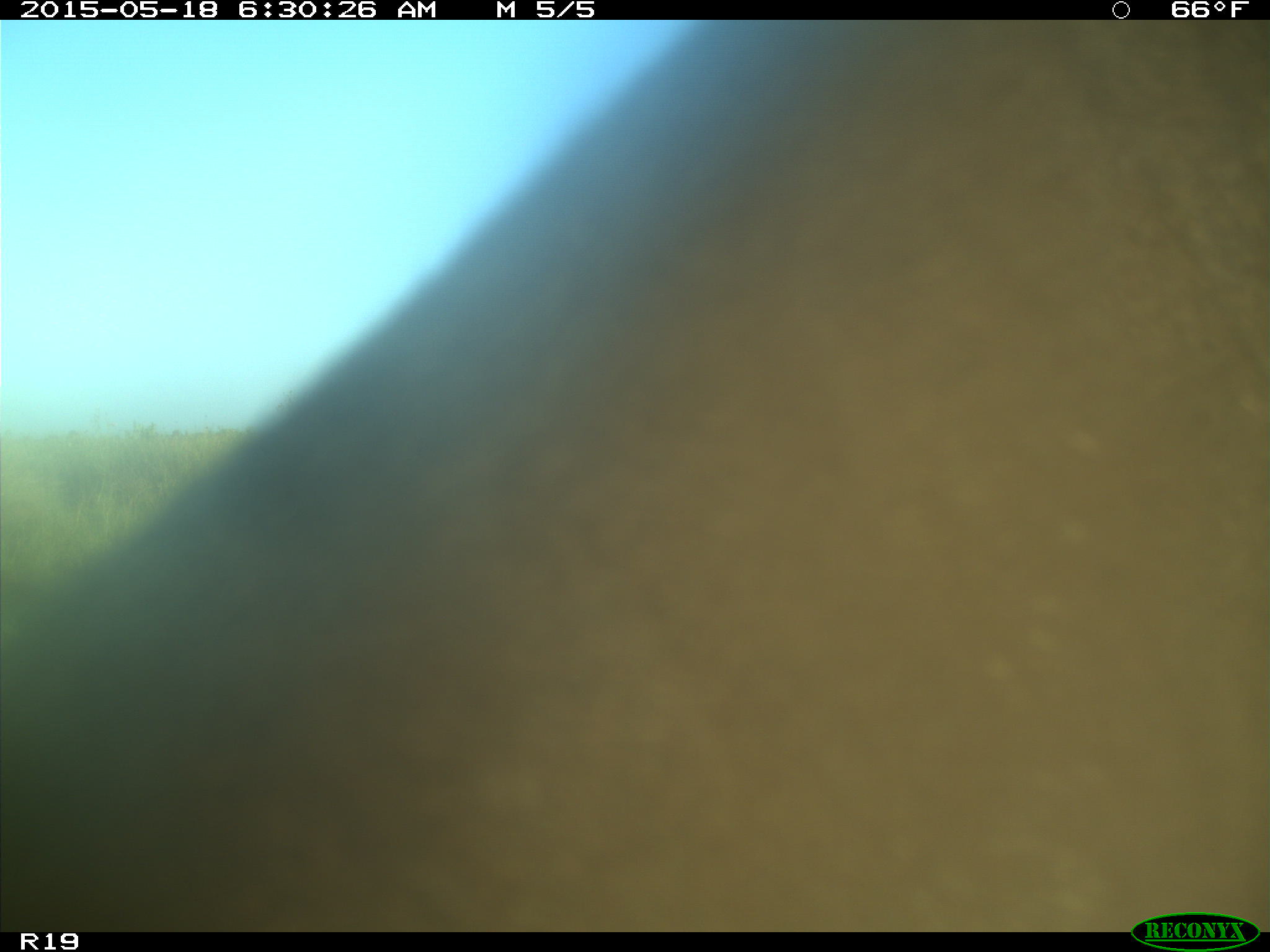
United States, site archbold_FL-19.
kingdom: Animalia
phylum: Chordata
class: Mammalia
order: Artiodactyla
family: Bovidae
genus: Bos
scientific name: Bos taurus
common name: domestic cow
Bos taurus (domestic cow).